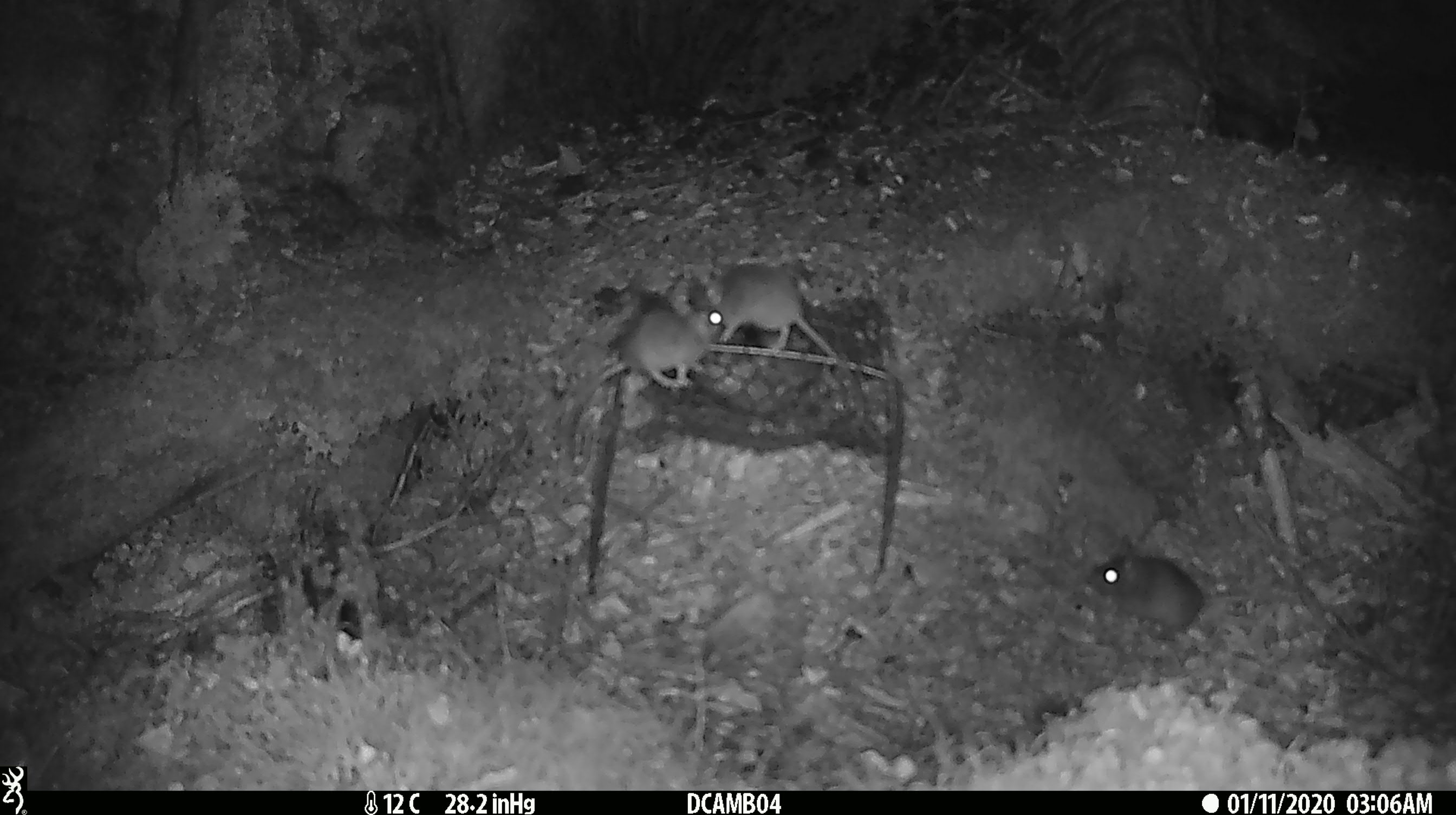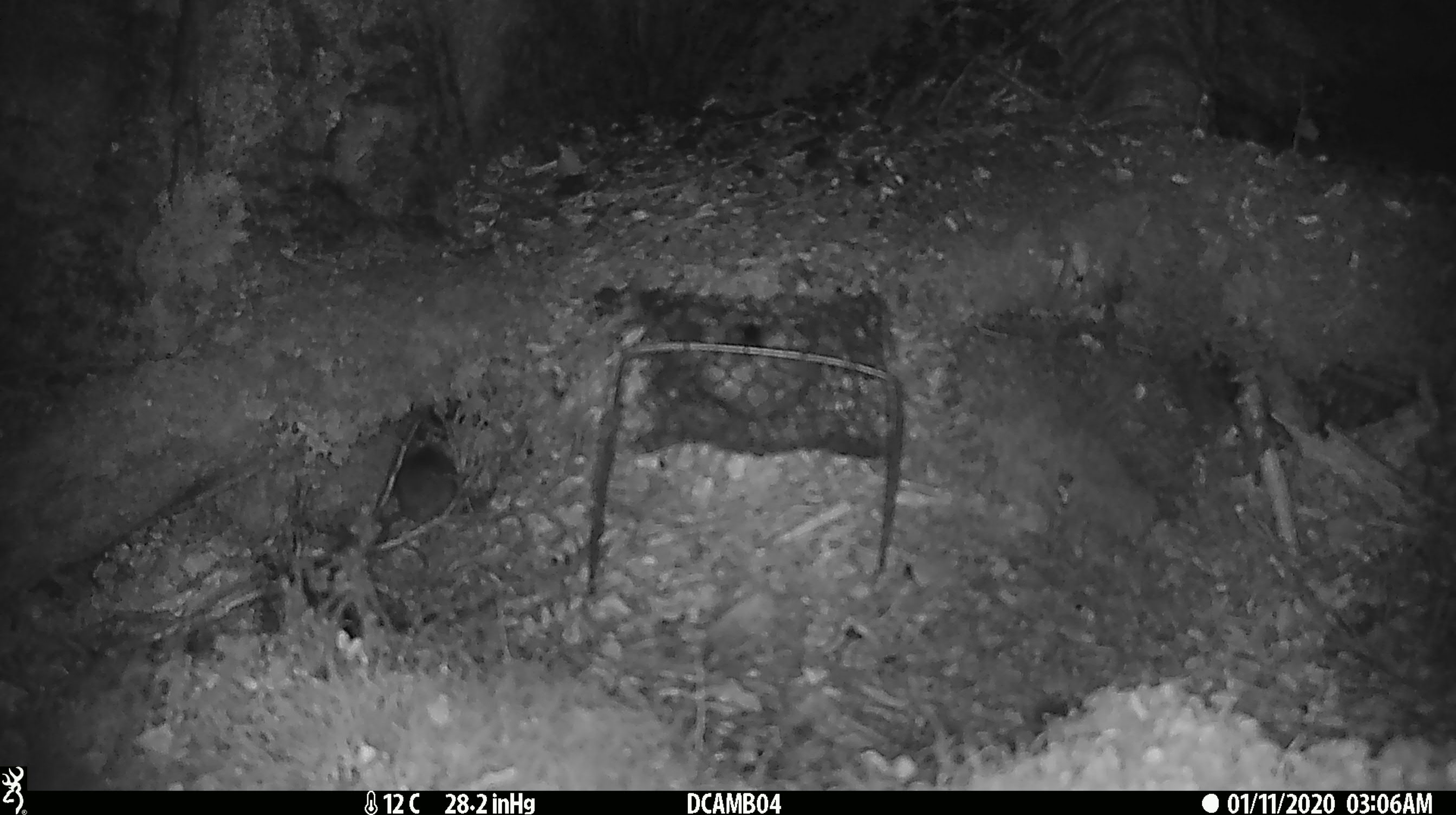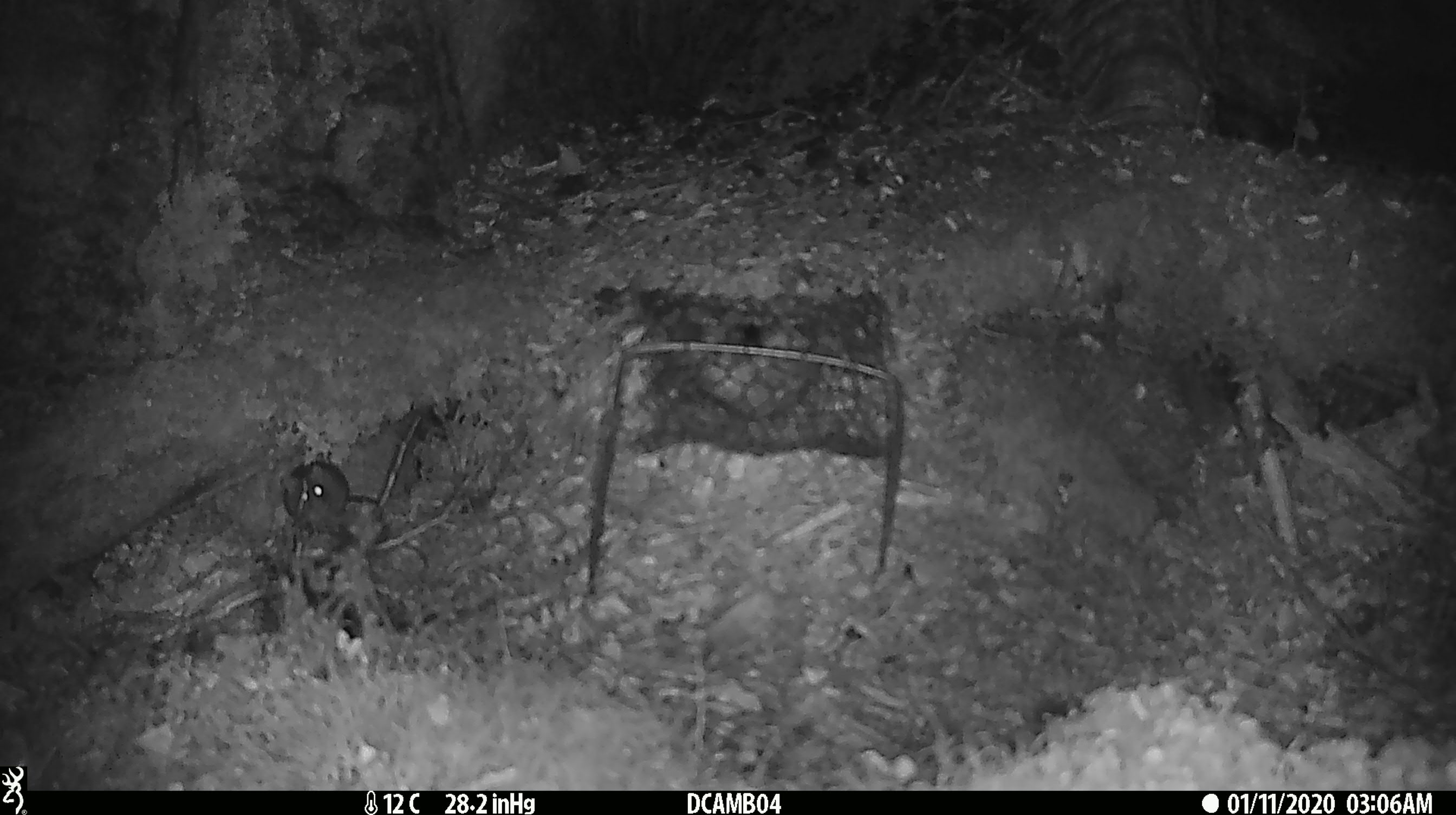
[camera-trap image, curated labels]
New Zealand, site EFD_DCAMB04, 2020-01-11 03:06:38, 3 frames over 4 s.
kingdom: Animalia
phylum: Chordata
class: Mammalia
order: Rodentia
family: Muridae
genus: Mus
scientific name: Mus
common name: mouse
Mouse (Mus).